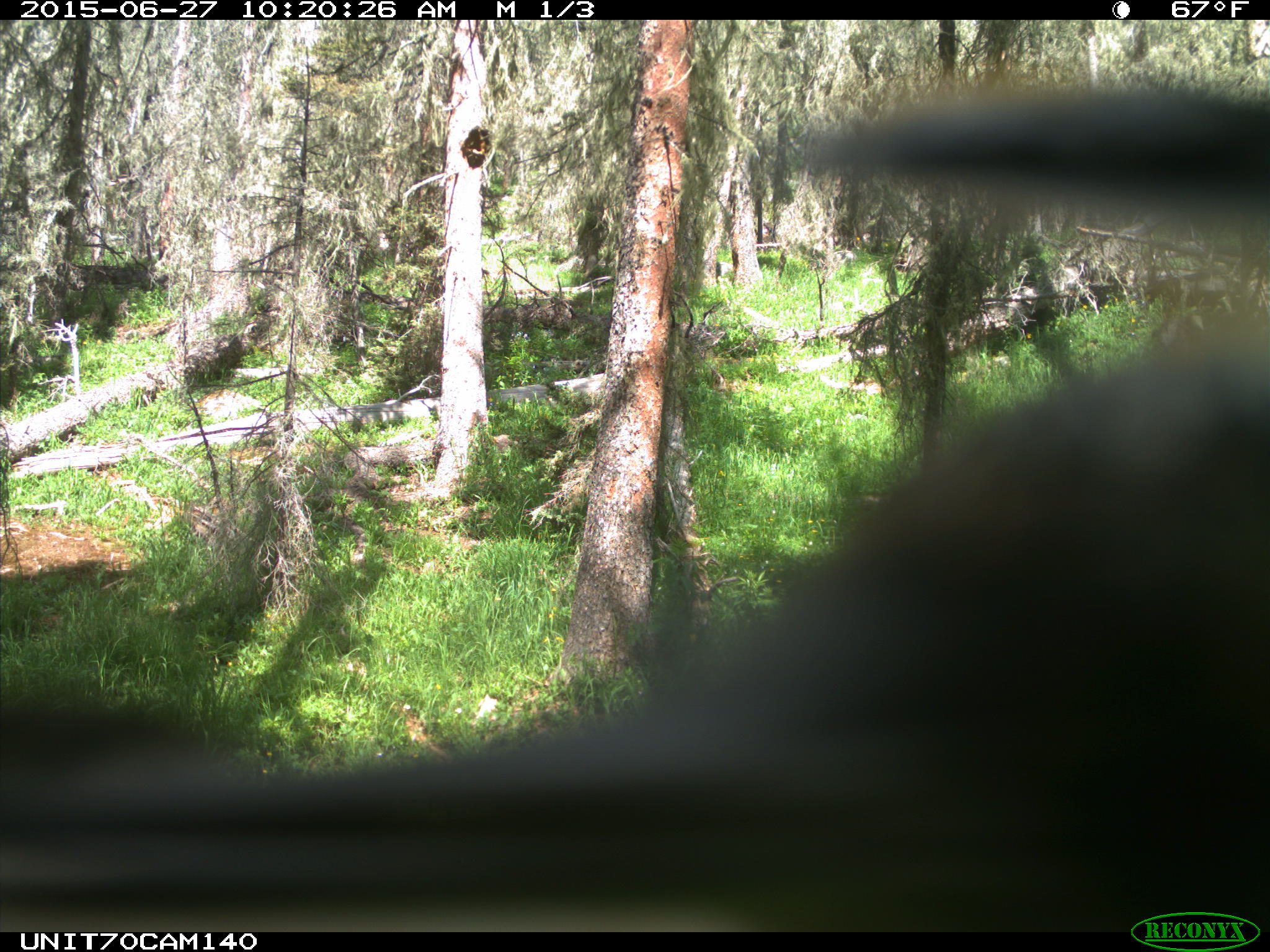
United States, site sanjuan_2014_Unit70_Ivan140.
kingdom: Animalia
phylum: Chordata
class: Aves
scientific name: Aves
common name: birds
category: unidentified bird